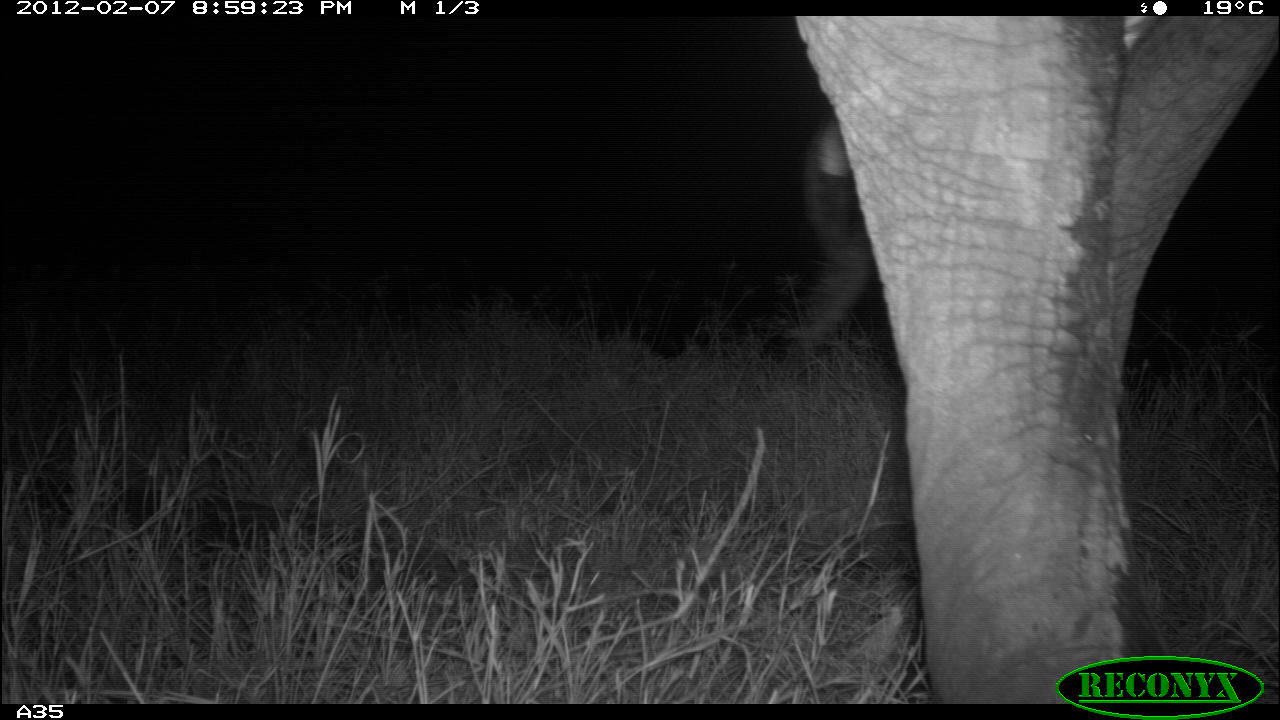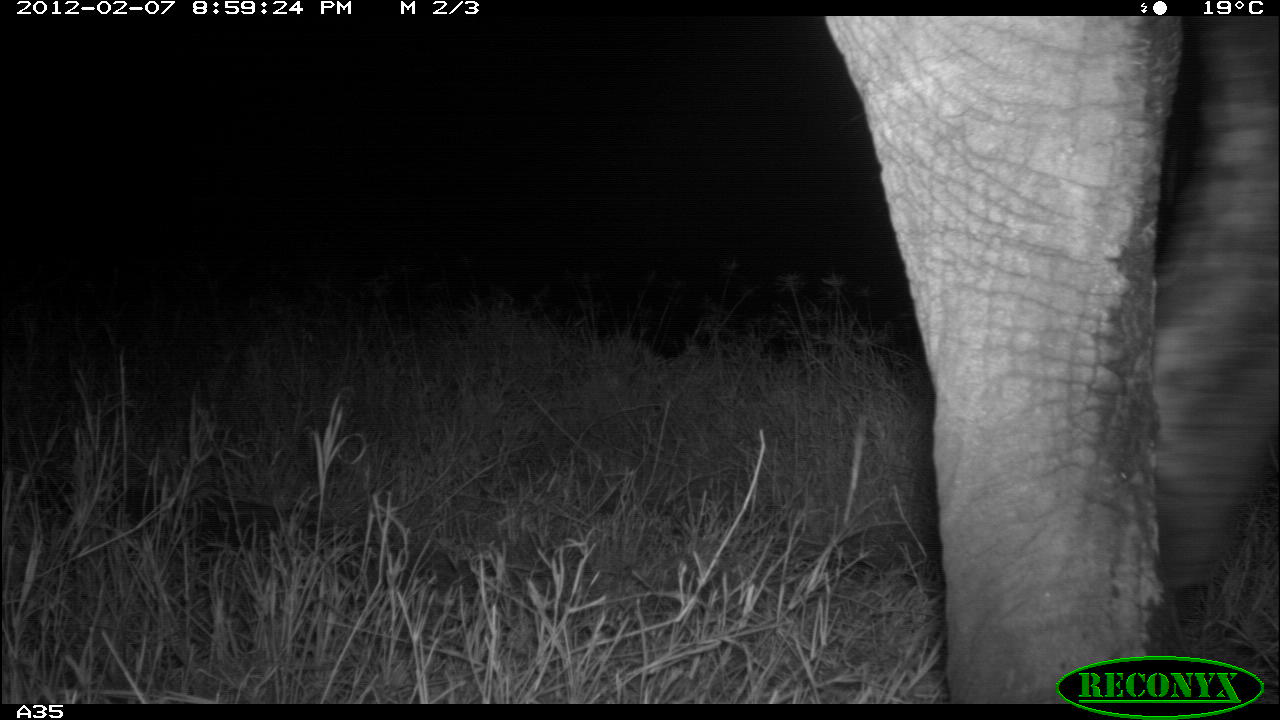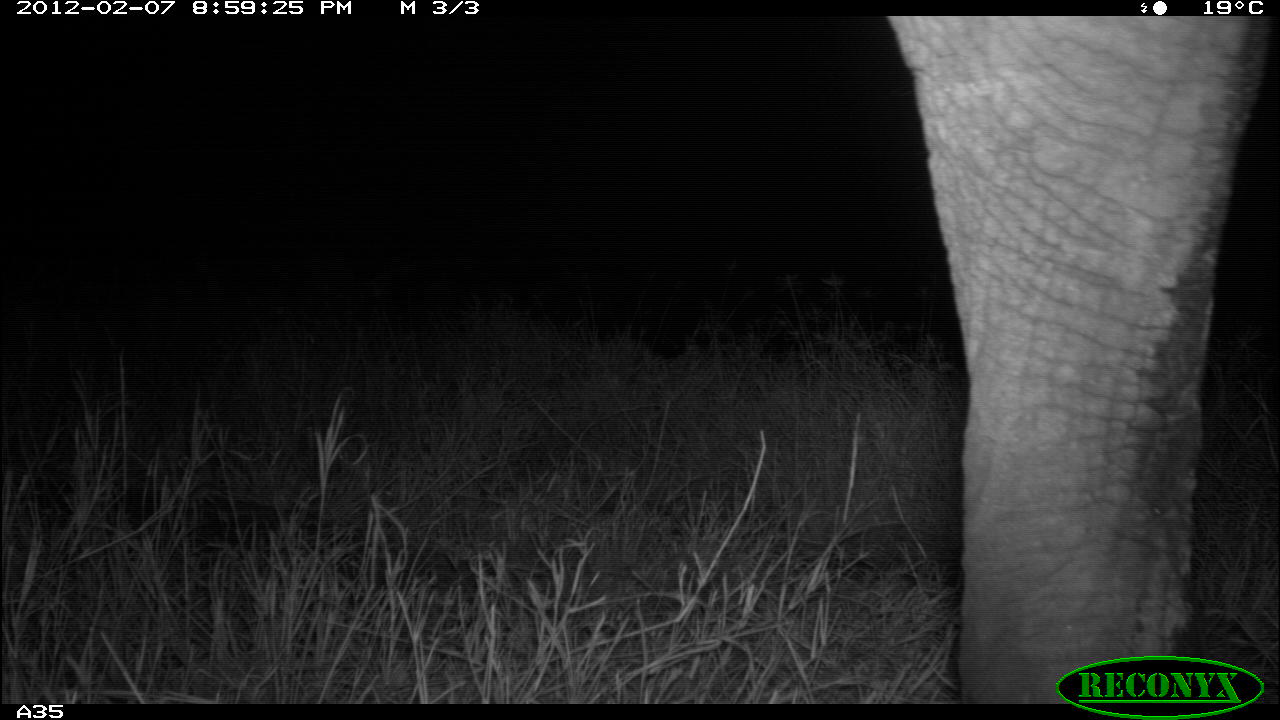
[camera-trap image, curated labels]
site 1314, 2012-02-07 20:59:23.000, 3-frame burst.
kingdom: Animalia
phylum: Chordata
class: Mammalia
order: Proboscidea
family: Elephantidae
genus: Loxodonta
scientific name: Loxodonta africana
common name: african bush elephant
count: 1